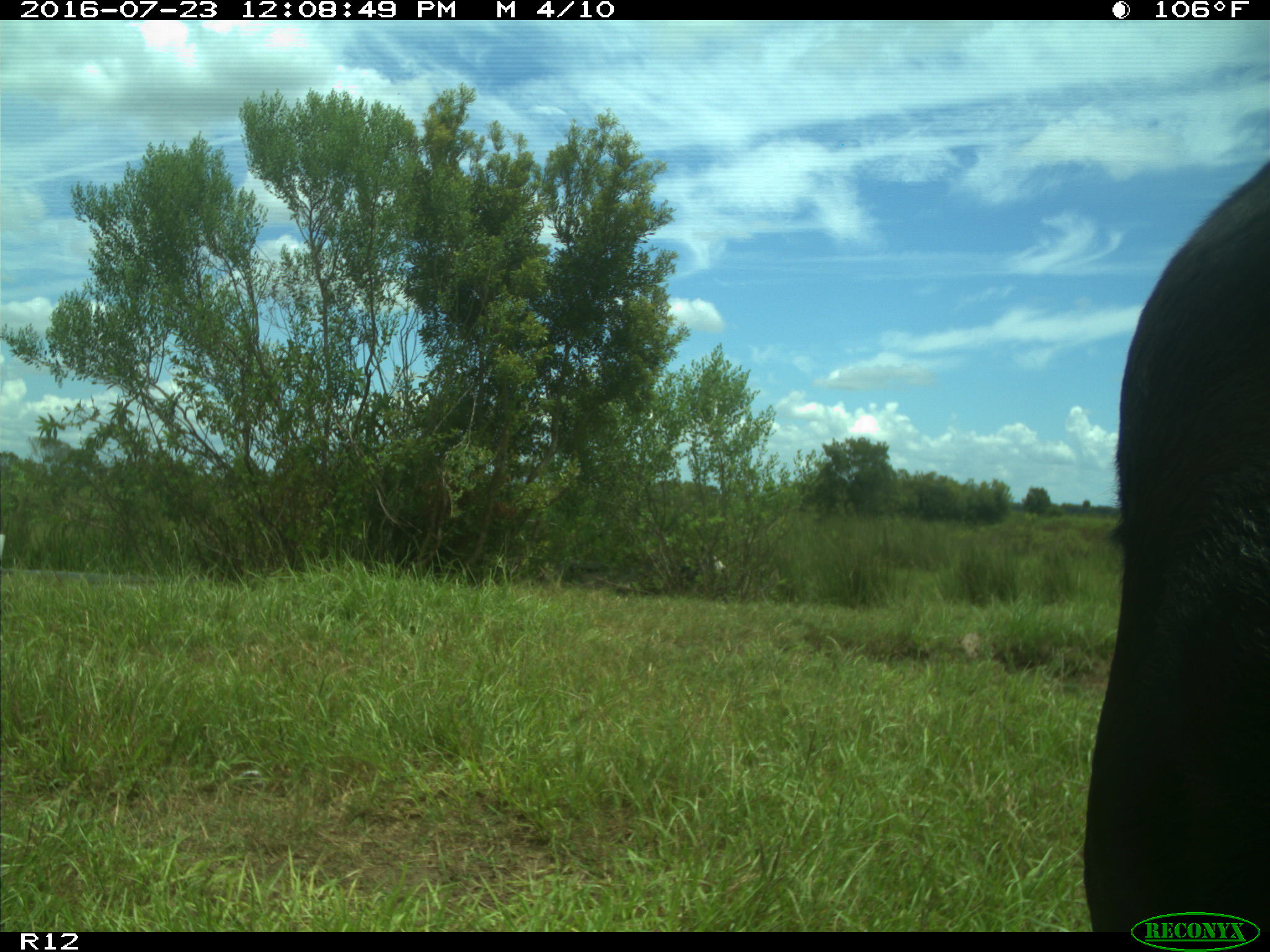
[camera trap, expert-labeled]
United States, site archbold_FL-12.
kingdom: Animalia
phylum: Chordata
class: Mammalia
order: Artiodactyla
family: Bovidae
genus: Bos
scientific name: Bos taurus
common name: domestic cow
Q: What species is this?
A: Bos taurus (domestic cow).